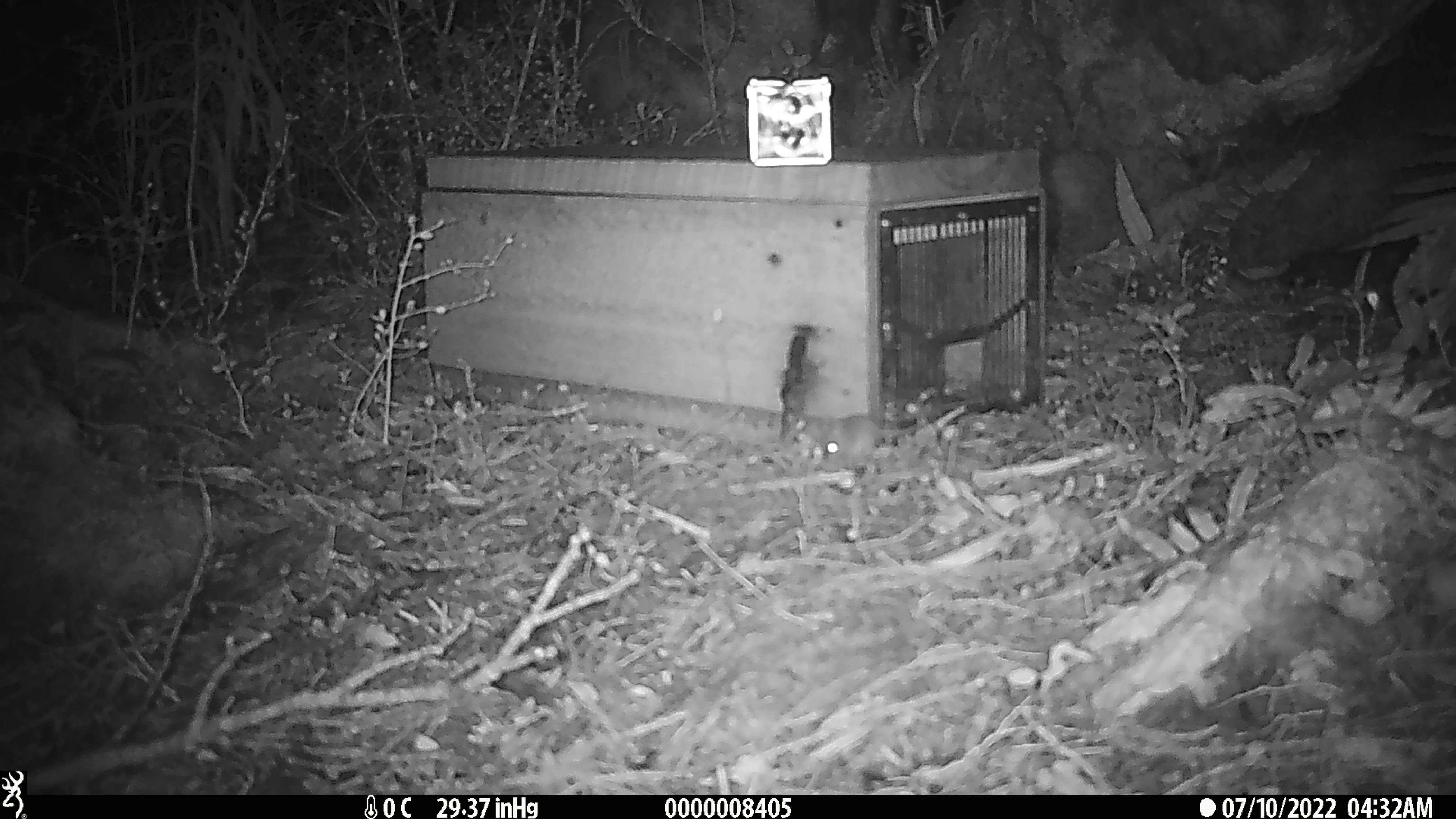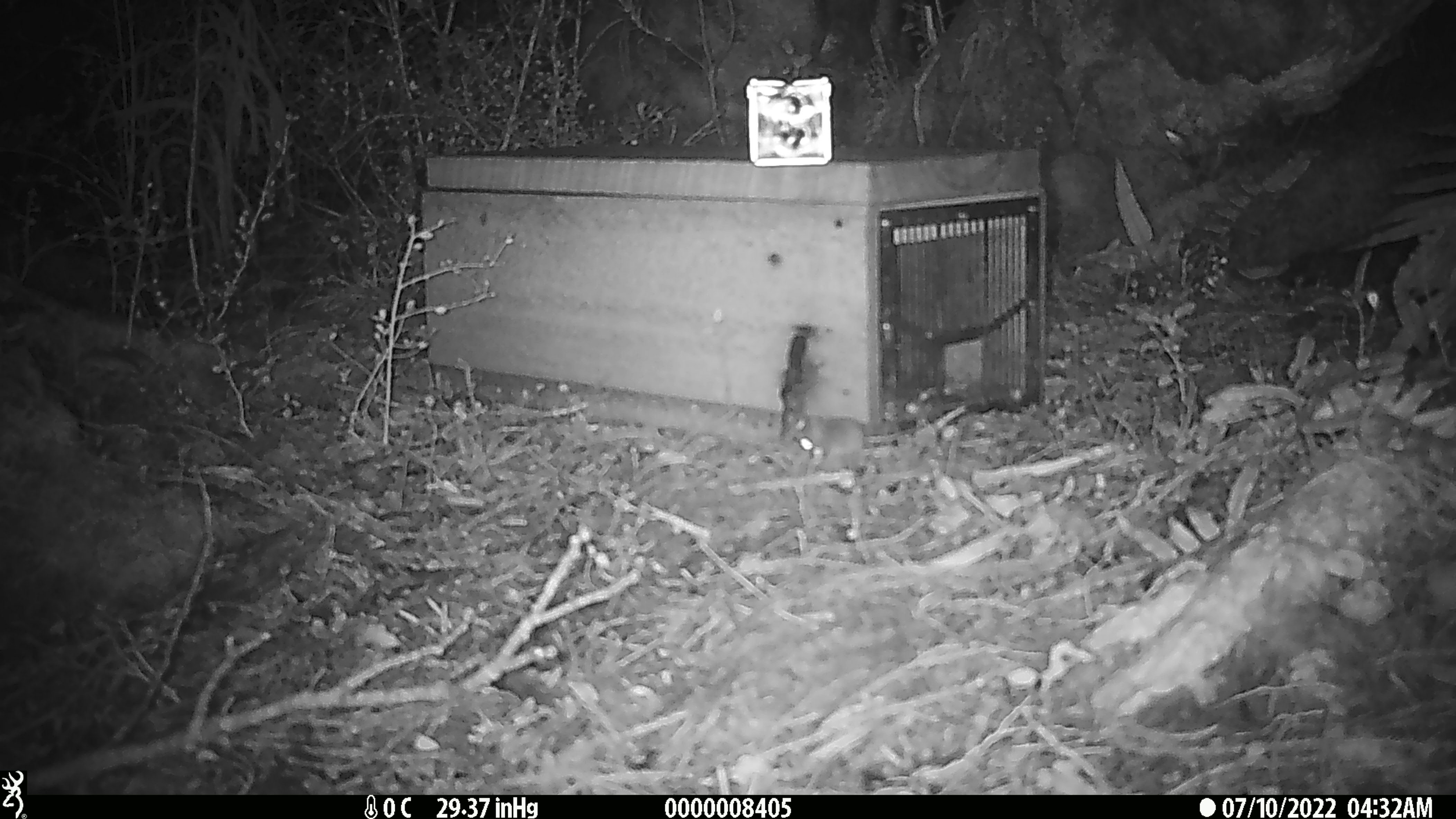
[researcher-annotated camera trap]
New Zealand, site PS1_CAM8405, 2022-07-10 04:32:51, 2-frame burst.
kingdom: Animalia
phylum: Chordata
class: Mammalia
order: Rodentia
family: Muridae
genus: Mus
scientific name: Mus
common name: mouse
Mouse (Mus).